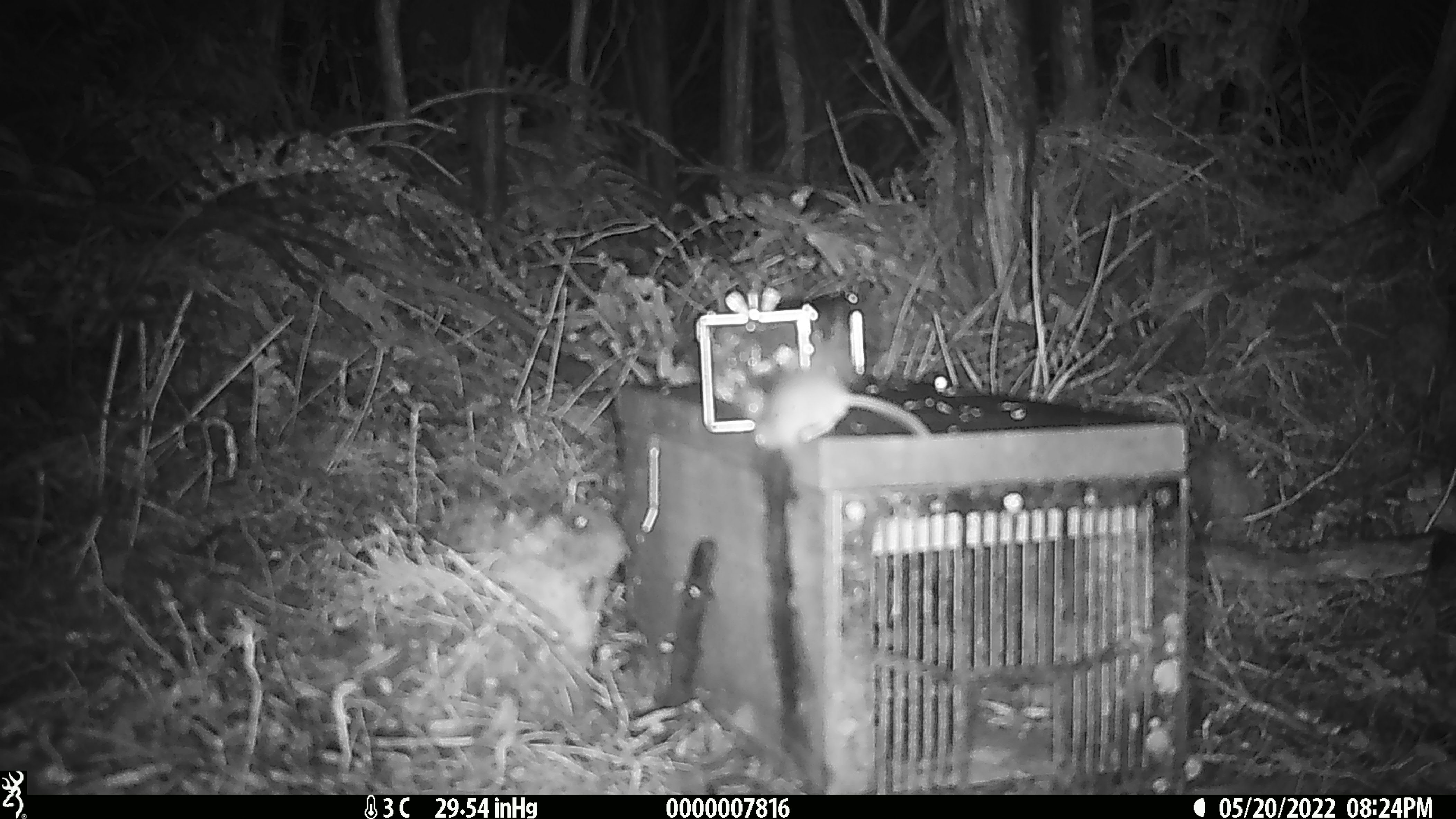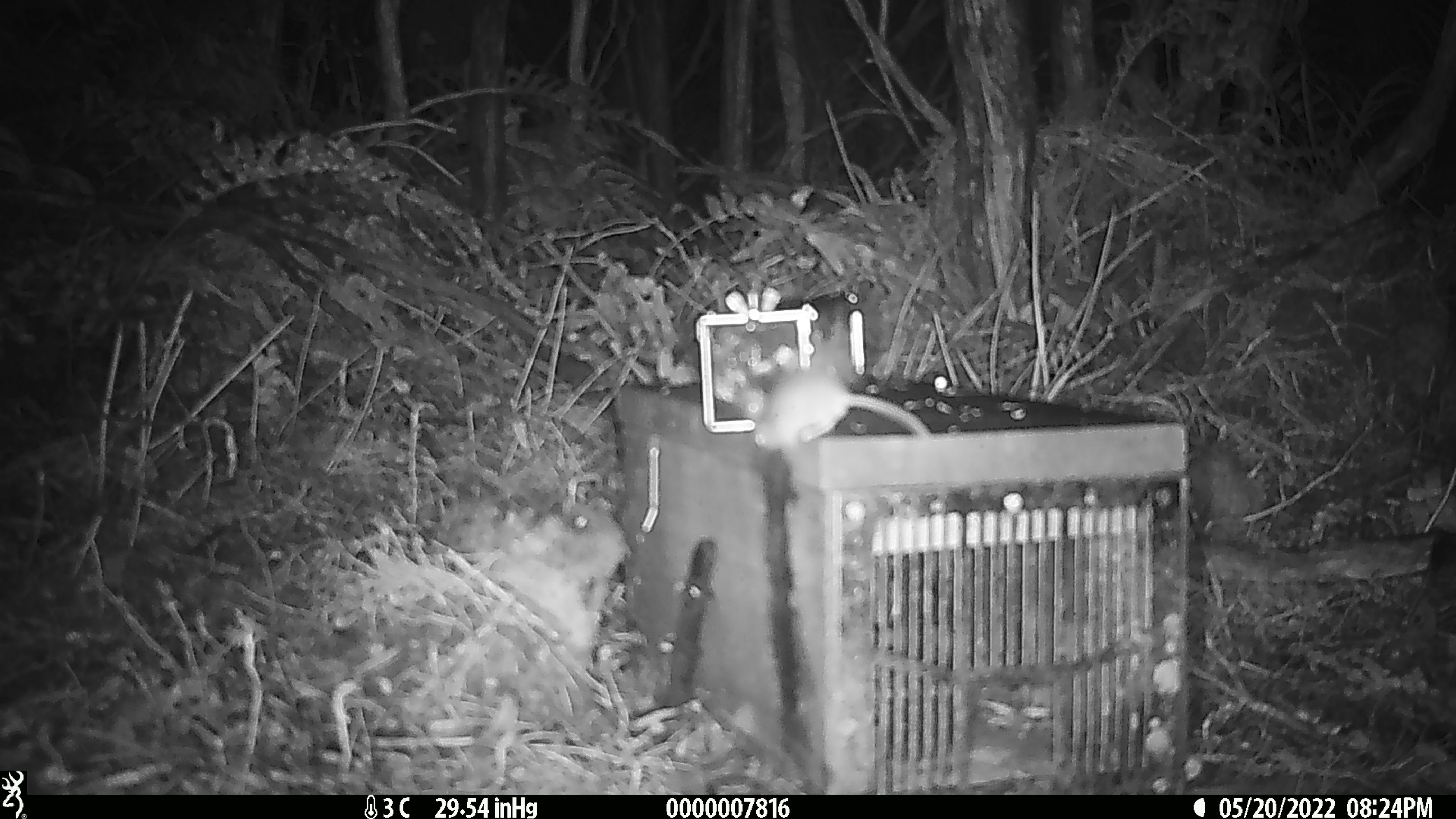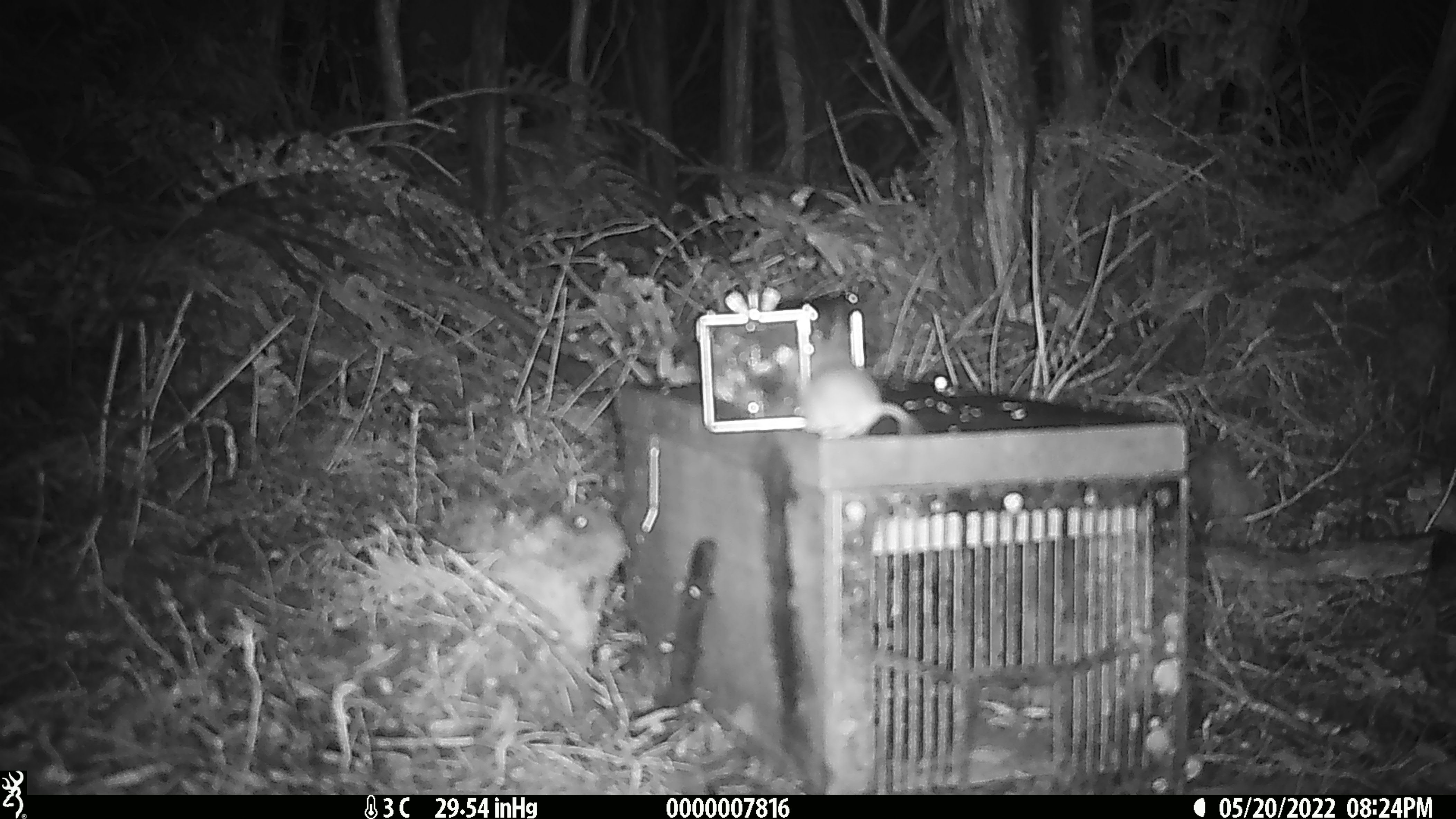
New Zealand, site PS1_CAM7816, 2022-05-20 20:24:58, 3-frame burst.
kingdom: Animalia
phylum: Chordata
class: Mammalia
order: Rodentia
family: Muridae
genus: Mus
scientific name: Mus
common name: mouse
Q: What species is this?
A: Mouse (Mus).